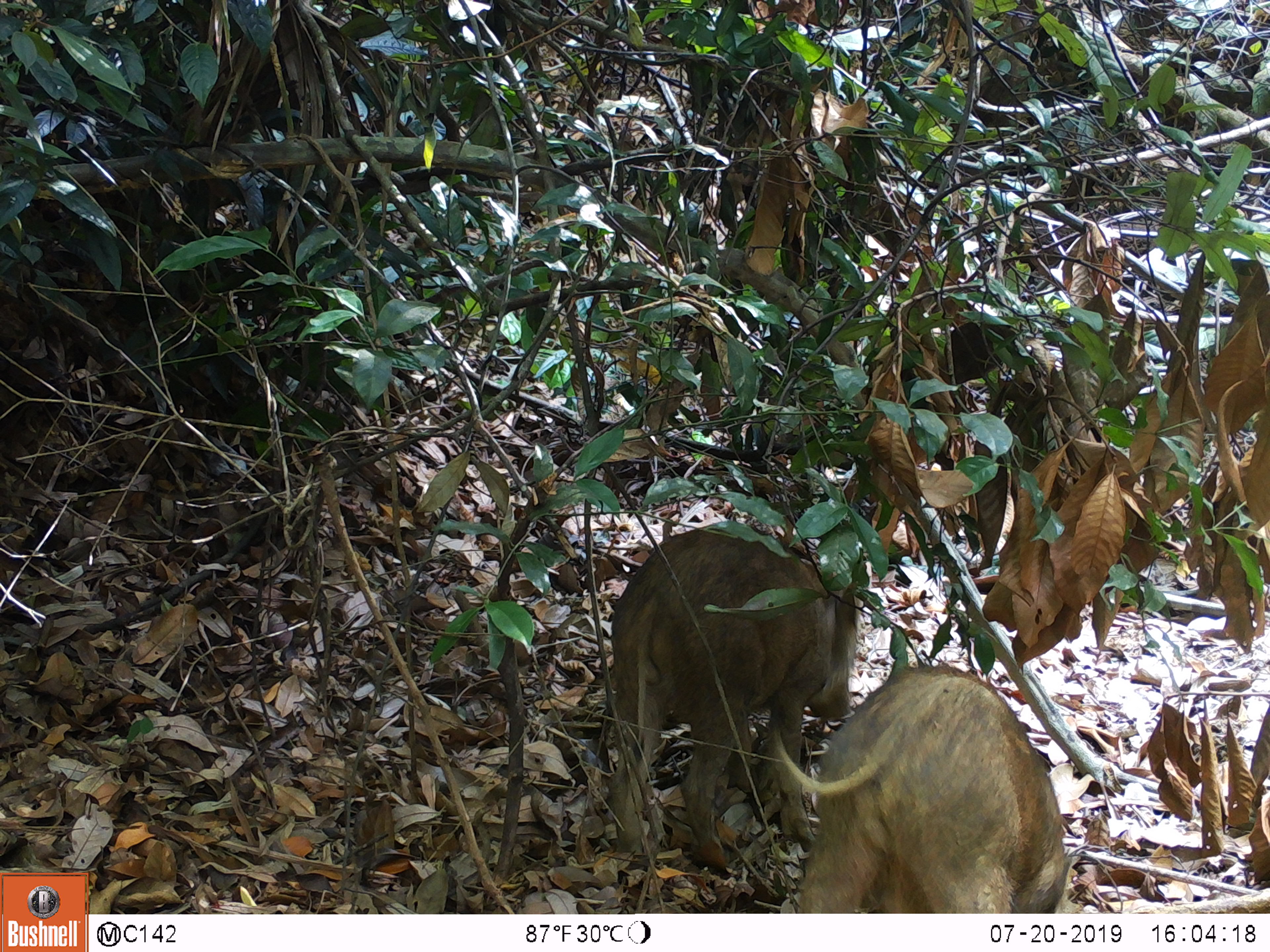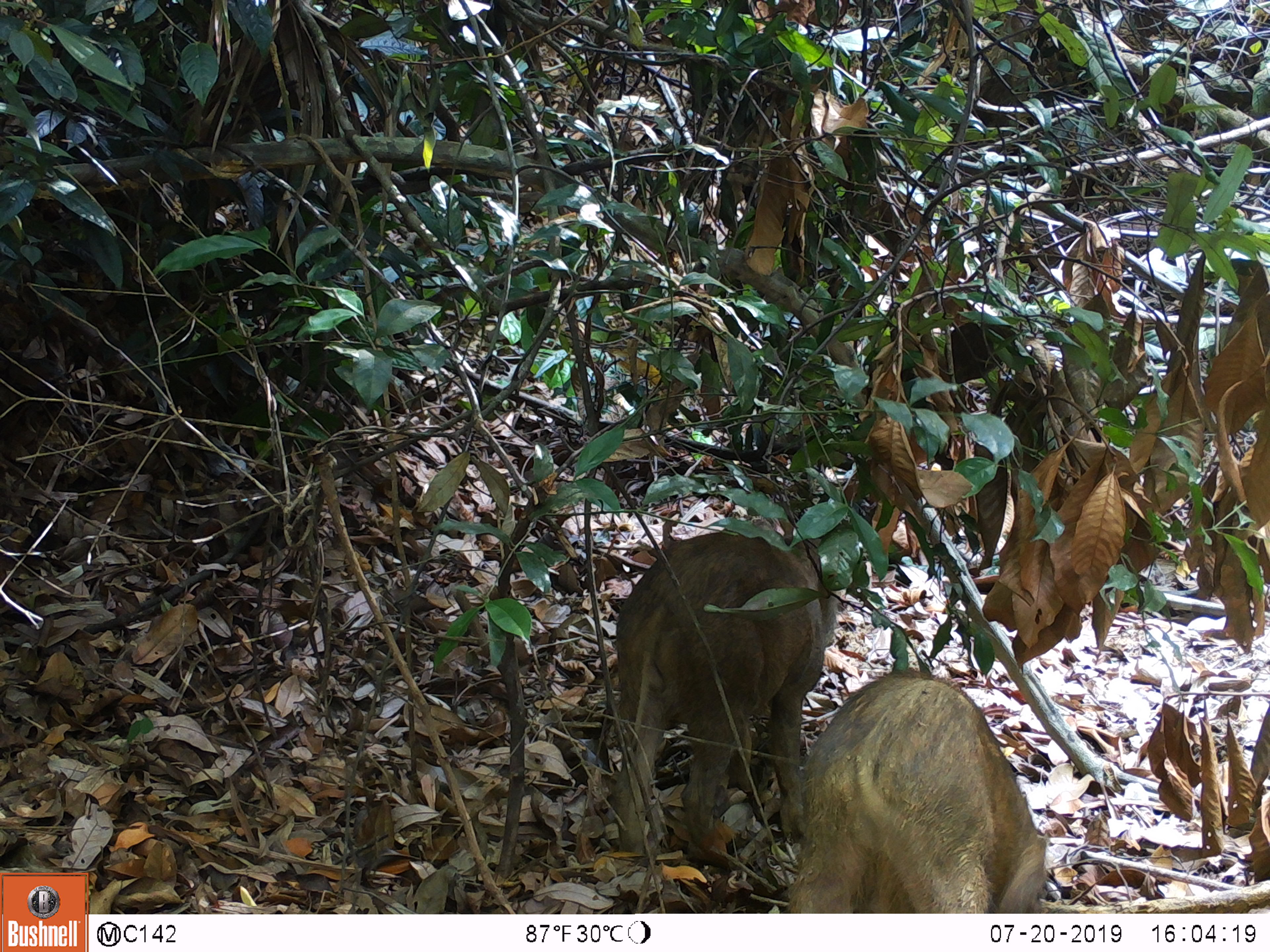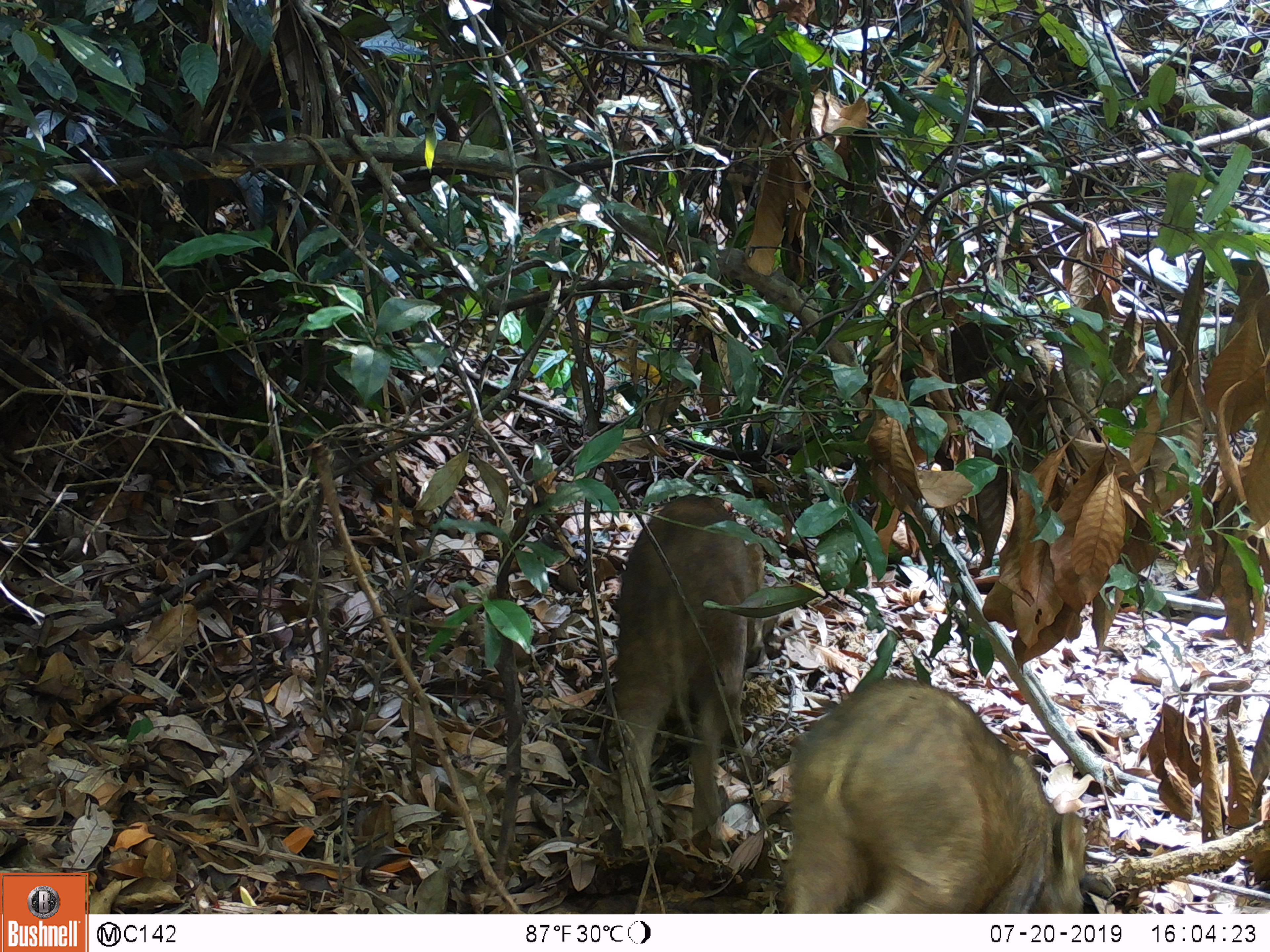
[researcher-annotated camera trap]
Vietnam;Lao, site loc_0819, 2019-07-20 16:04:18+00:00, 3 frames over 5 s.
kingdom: Animalia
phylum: Chordata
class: Mammalia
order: Artiodactyla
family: Suidae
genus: Sus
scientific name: Sus scrofa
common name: eurasian wild pig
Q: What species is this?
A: Eurasian wild pig (Sus scrofa).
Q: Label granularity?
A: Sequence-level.